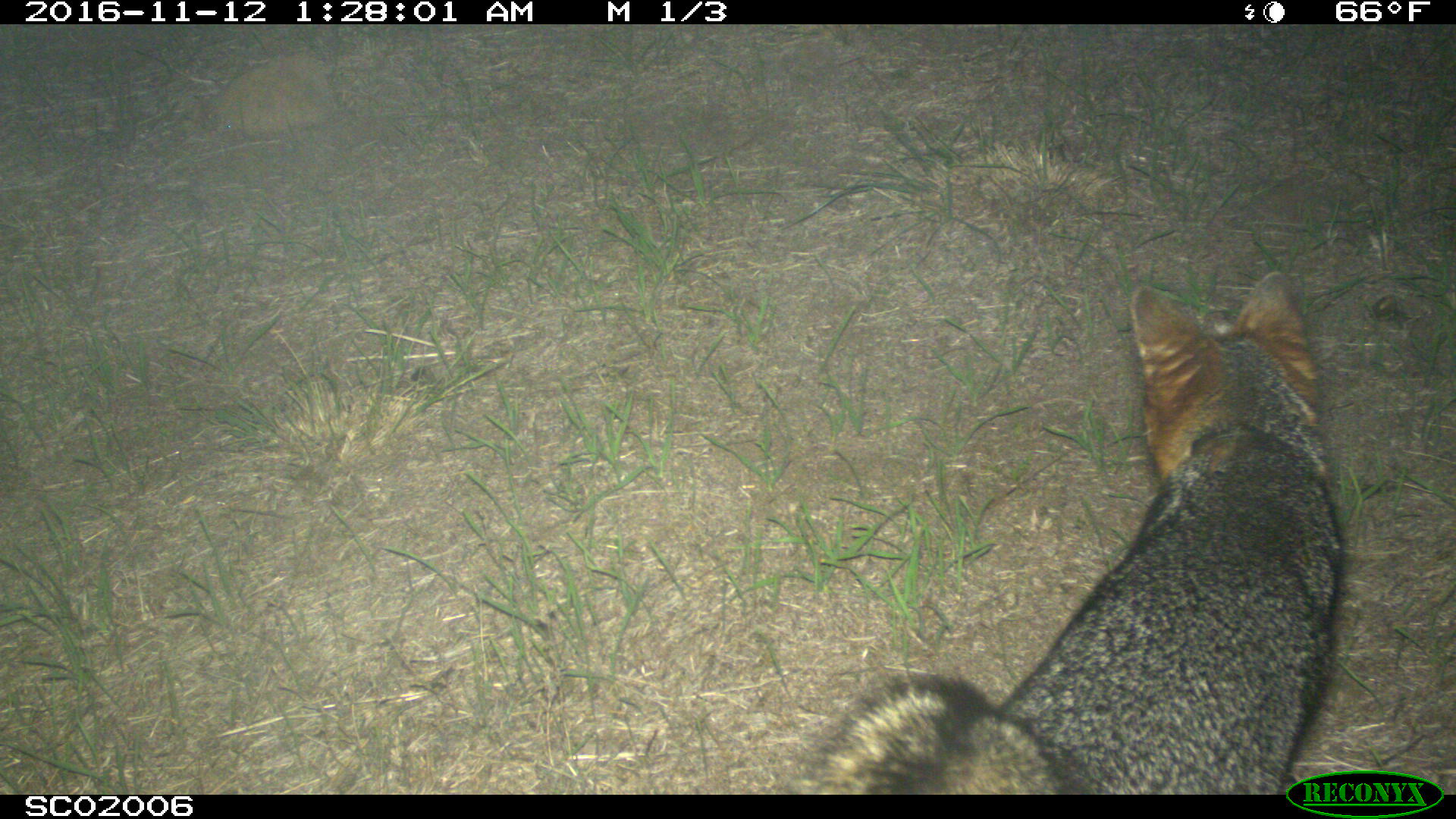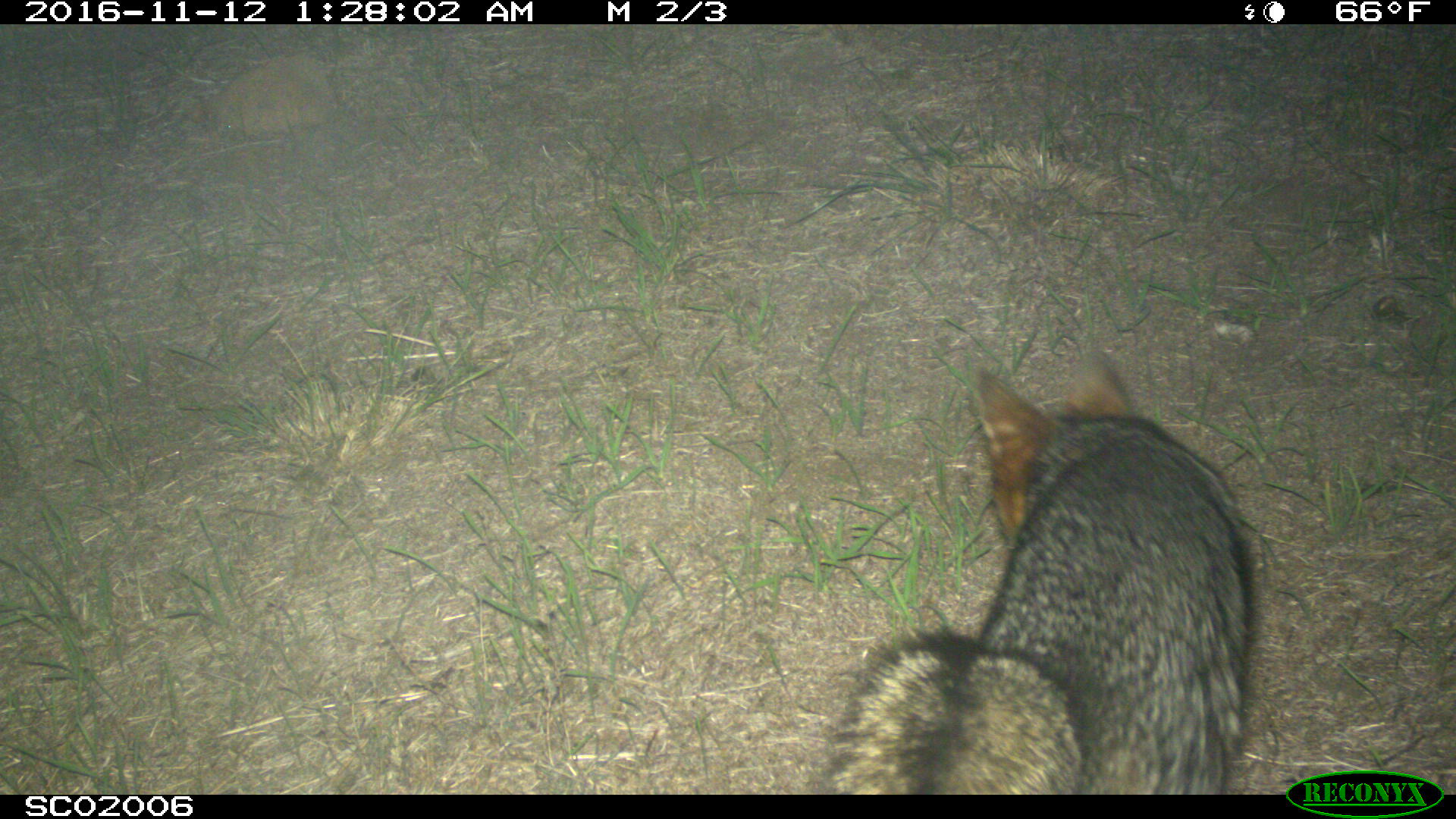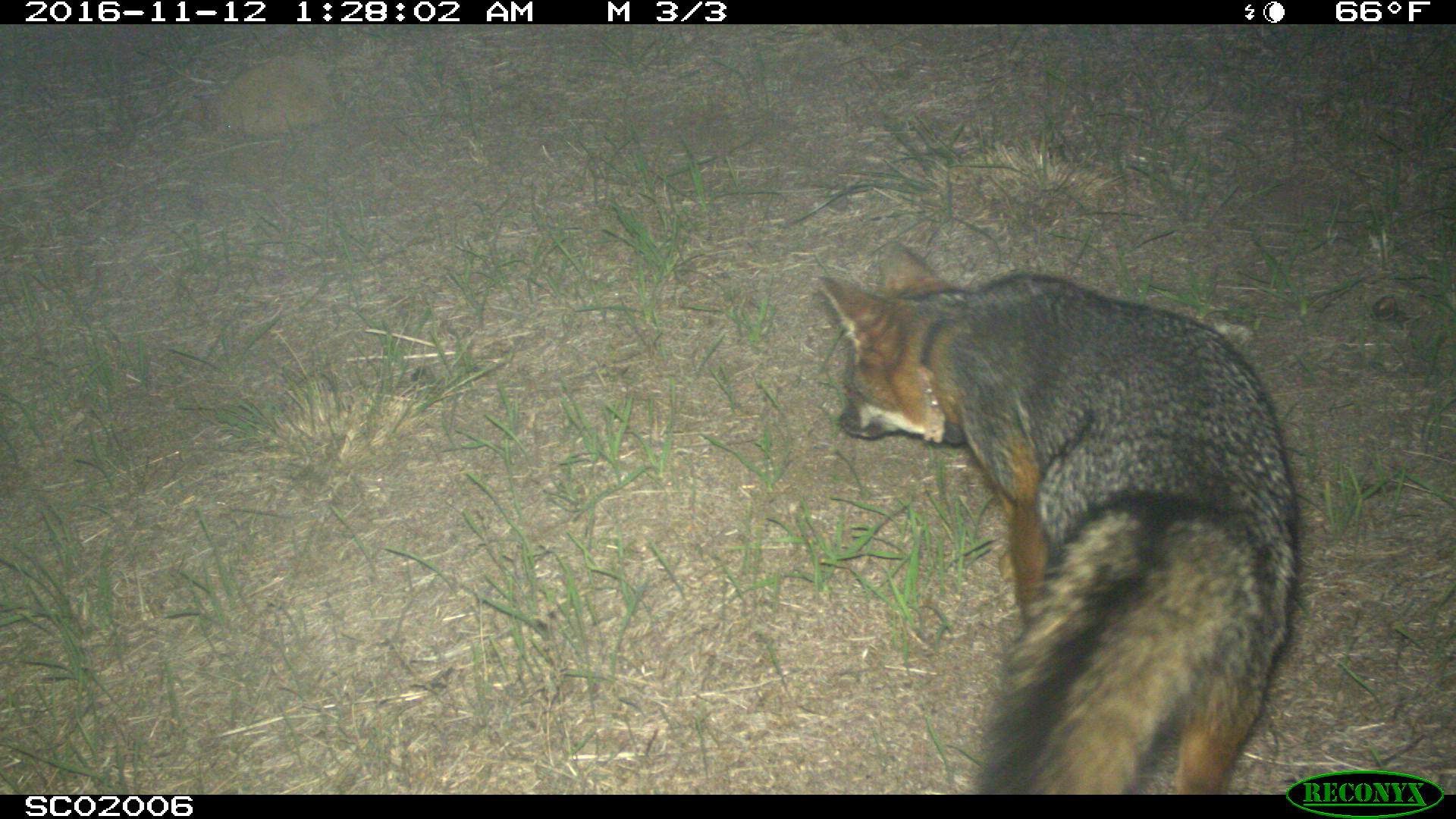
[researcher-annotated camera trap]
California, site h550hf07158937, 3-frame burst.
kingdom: Animalia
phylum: Chordata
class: Mammalia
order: Carnivora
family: Canidae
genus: Urocyon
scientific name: Urocyon littoralis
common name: island fox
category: fox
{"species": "fox (island fox) (Urocyon littoralis)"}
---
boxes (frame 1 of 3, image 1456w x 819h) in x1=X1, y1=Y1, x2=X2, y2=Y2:
fox: x1=785, y1=271, x2=1342, y2=793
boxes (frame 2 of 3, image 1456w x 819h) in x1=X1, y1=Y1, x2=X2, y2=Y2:
fox: x1=827, y1=353, x2=1253, y2=794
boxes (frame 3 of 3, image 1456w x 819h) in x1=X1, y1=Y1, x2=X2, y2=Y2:
fox: x1=816, y1=244, x2=1297, y2=793